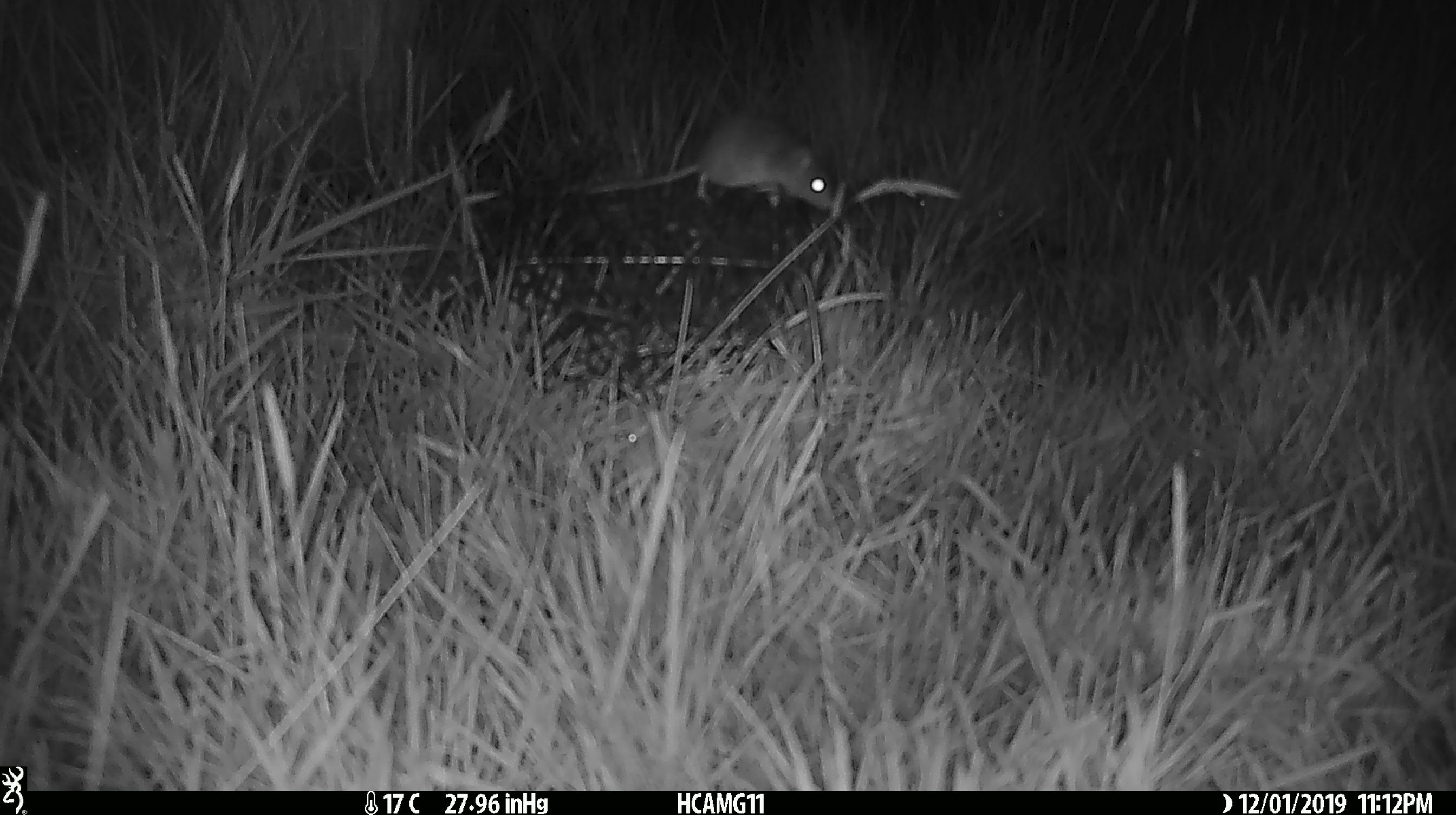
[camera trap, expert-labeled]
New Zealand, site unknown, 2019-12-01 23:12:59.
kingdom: Animalia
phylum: Chordata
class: Mammalia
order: Rodentia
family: Muridae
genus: Mus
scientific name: Mus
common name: mouse